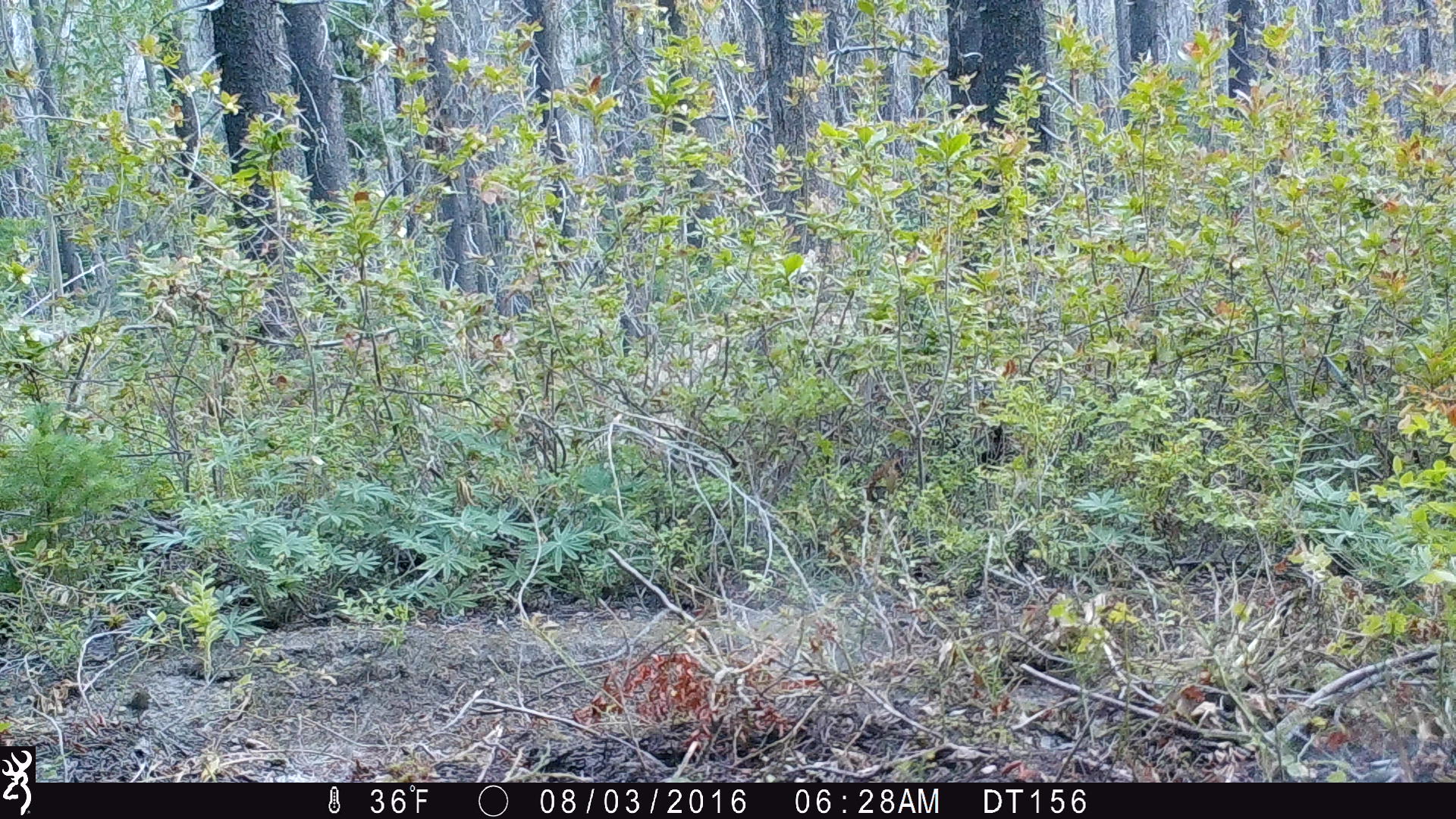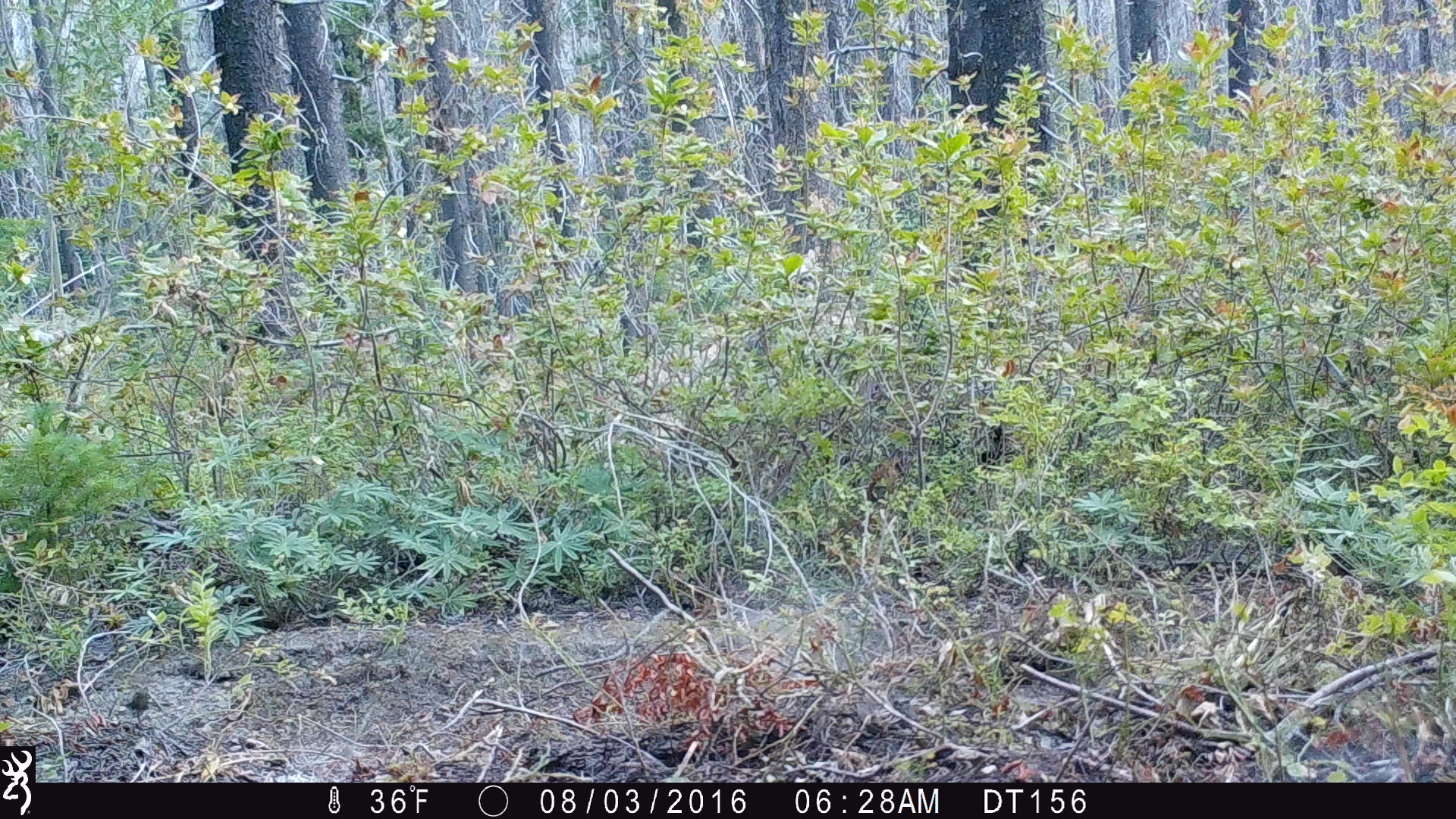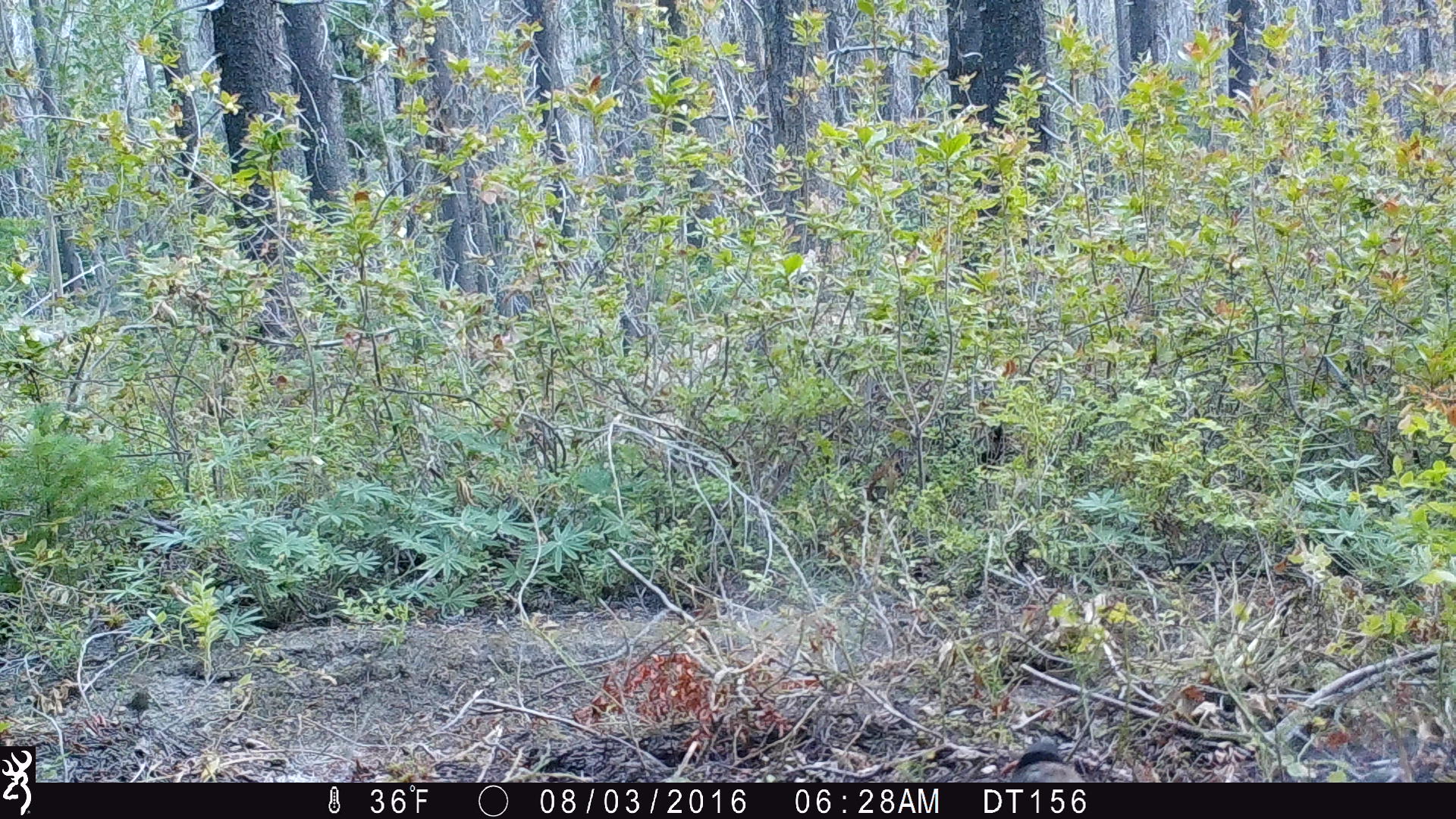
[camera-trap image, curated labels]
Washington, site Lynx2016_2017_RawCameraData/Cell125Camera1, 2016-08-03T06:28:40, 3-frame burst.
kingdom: Animalia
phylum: Chordata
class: Aves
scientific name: Aves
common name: birds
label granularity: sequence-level